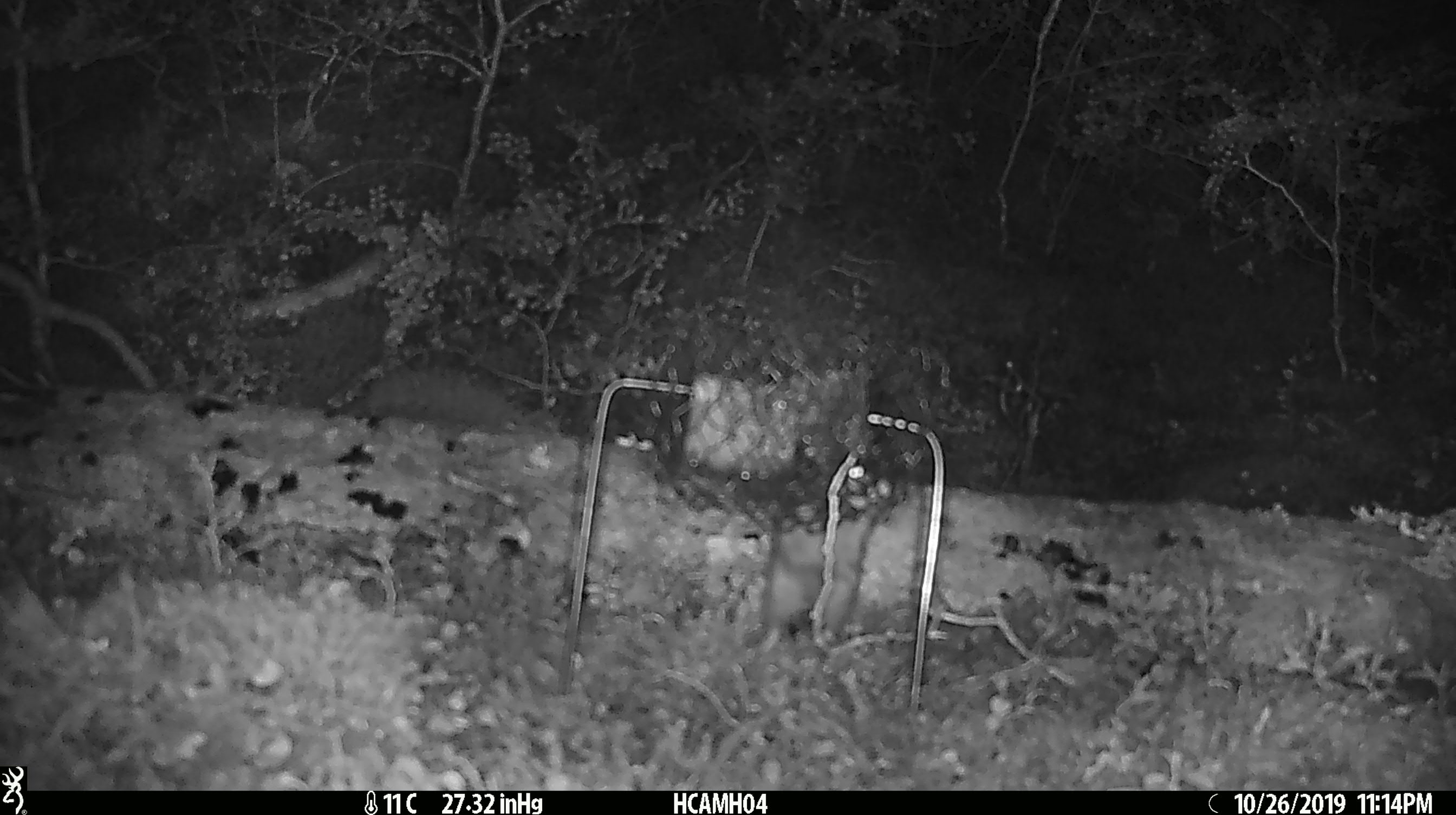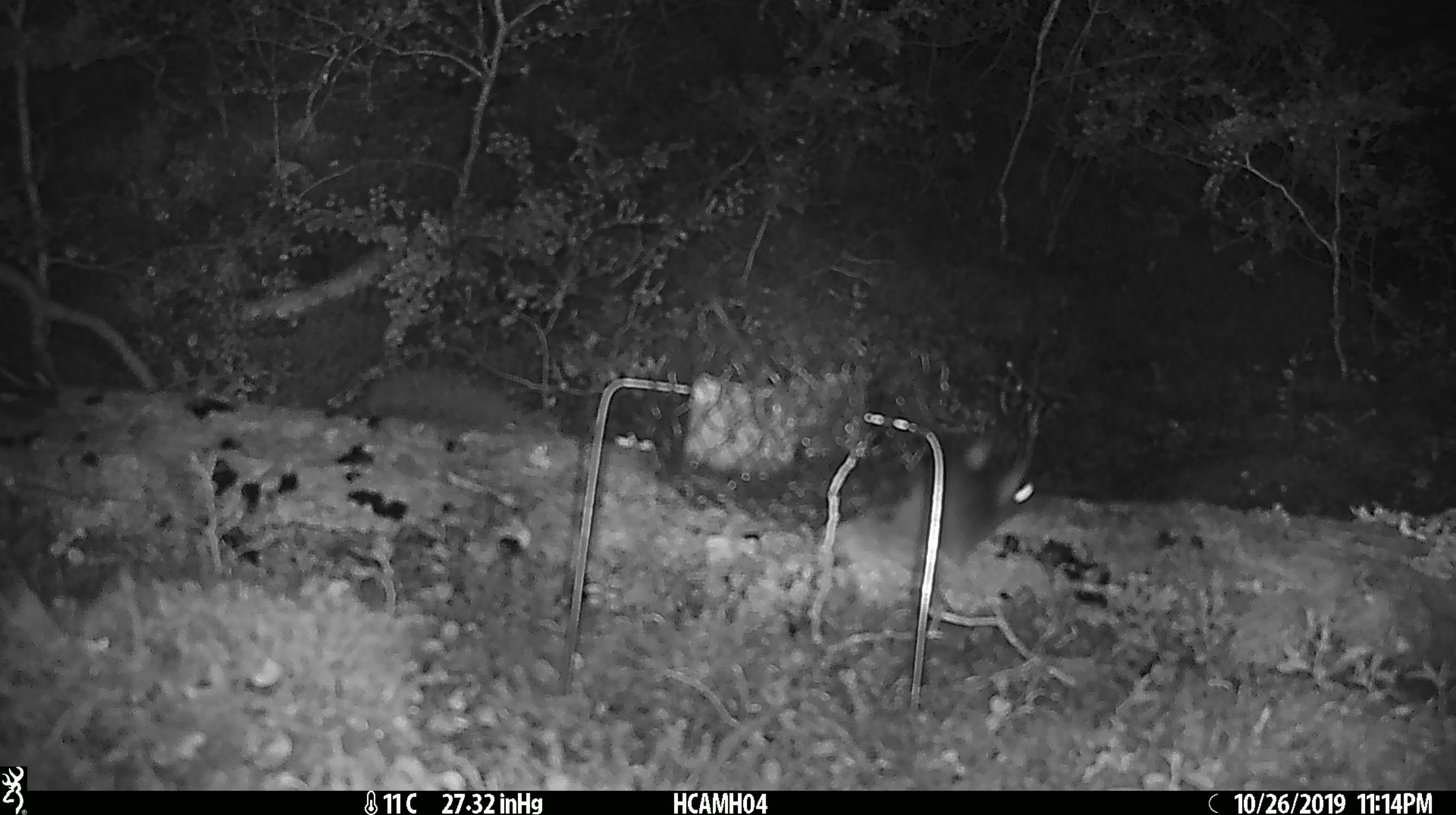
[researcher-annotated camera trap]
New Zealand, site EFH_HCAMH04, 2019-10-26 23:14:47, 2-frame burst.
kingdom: Animalia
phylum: Chordata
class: Mammalia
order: Rodentia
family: Muridae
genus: Rattus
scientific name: Rattus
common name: rat